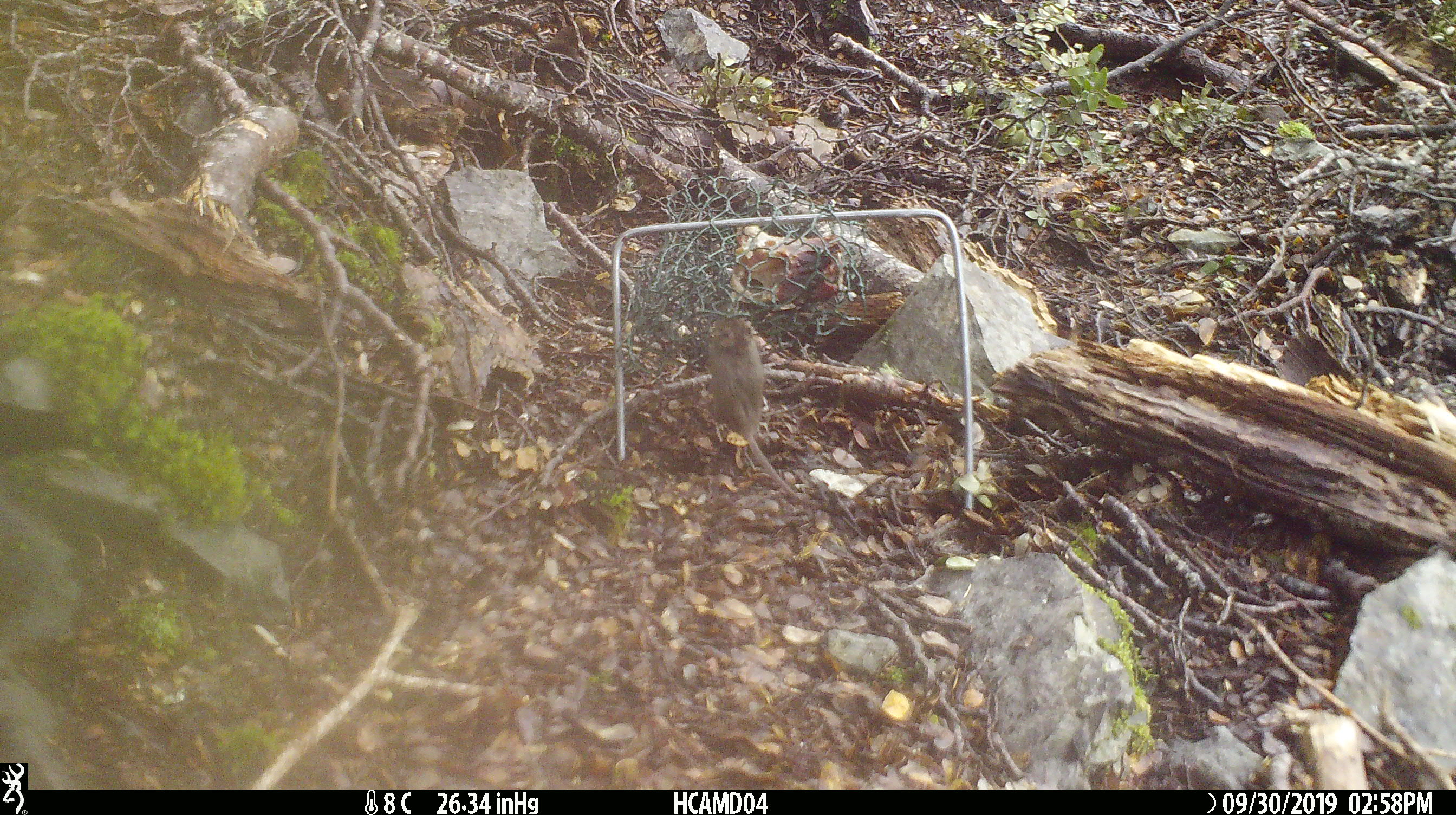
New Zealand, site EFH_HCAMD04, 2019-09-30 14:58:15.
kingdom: Animalia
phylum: Chordata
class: Mammalia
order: Rodentia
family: Muridae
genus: Mus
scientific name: Mus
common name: mouse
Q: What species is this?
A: Mouse (Mus).